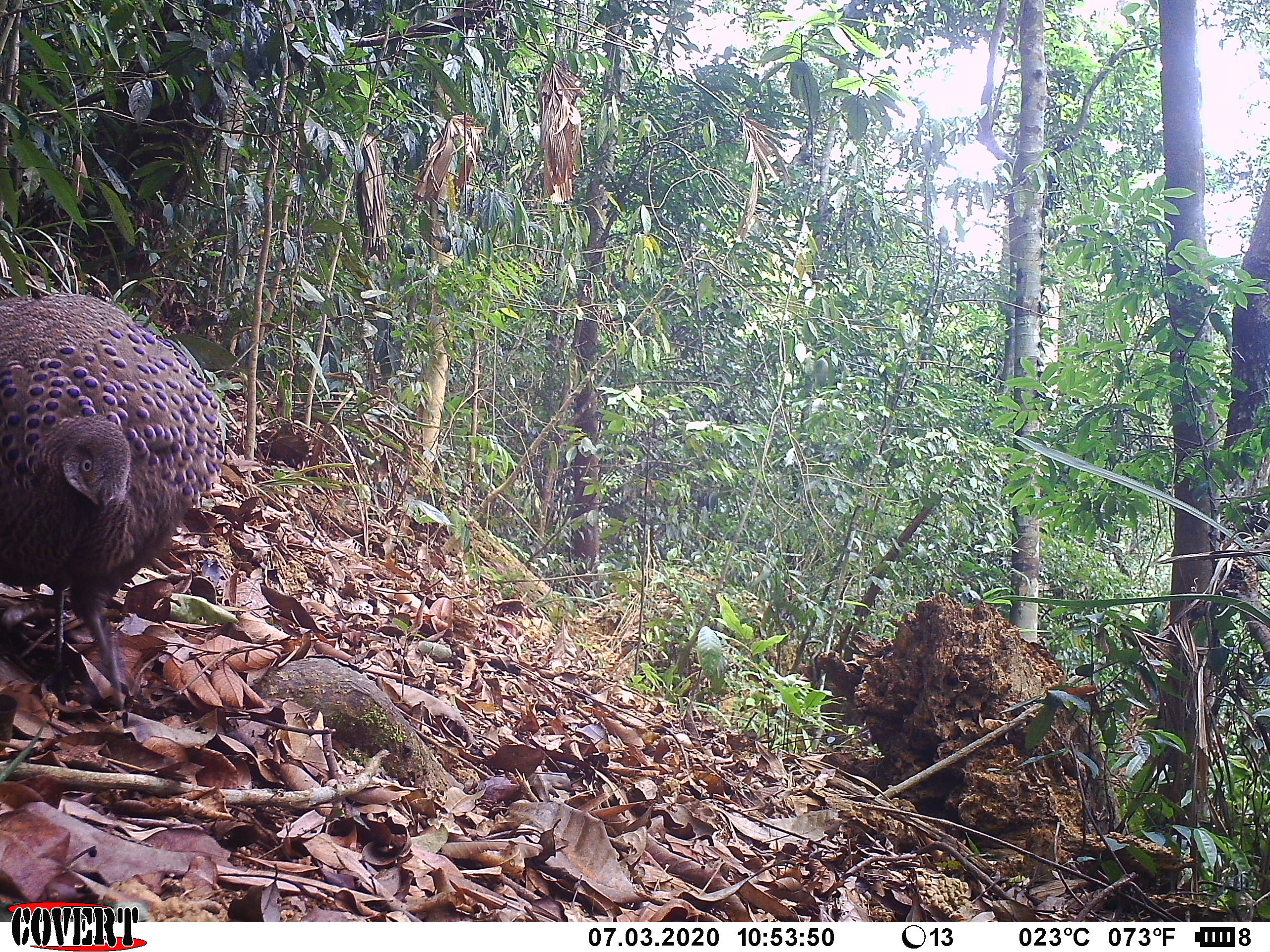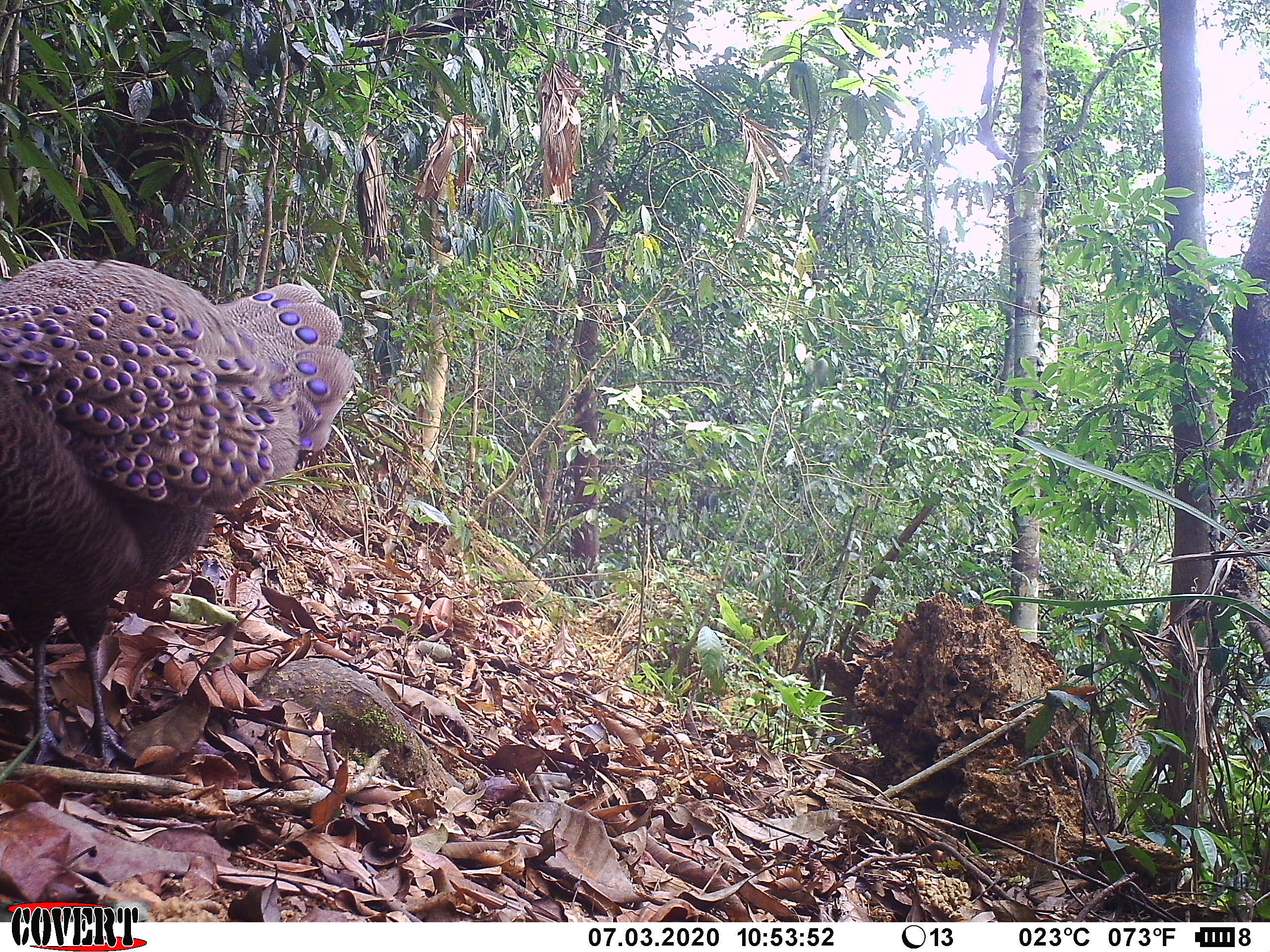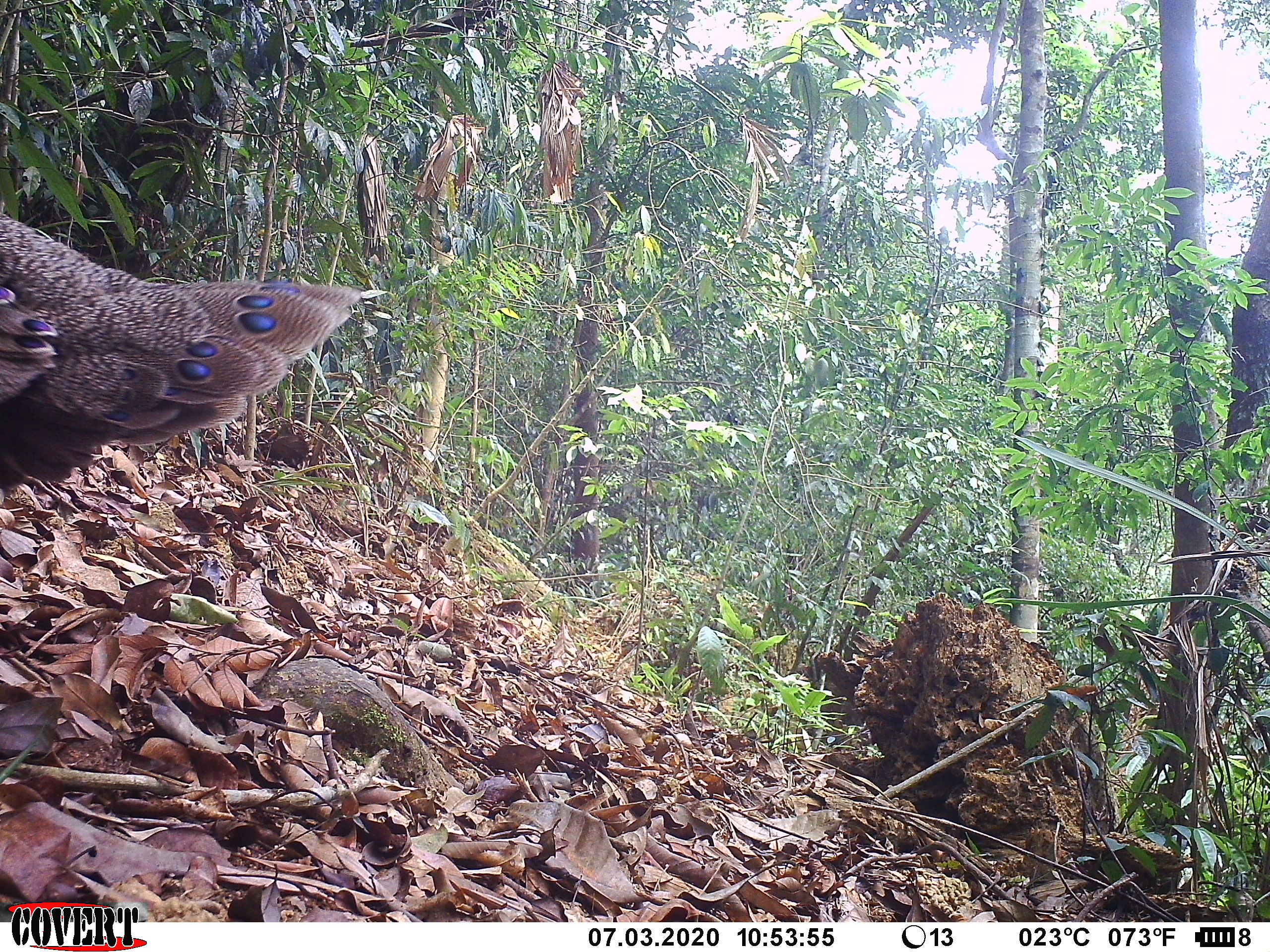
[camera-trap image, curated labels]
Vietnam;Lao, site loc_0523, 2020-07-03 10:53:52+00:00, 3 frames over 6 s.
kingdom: Animalia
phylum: Chordata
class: Aves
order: Galliformes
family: Phasianidae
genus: Polyplectron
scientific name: Polyplectron bicalcaratum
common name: gray peacock-pheasant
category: grey peacock pheasant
Grey peacock pheasant (gray peacock-pheasant) (Polyplectron bicalcaratum). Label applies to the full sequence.